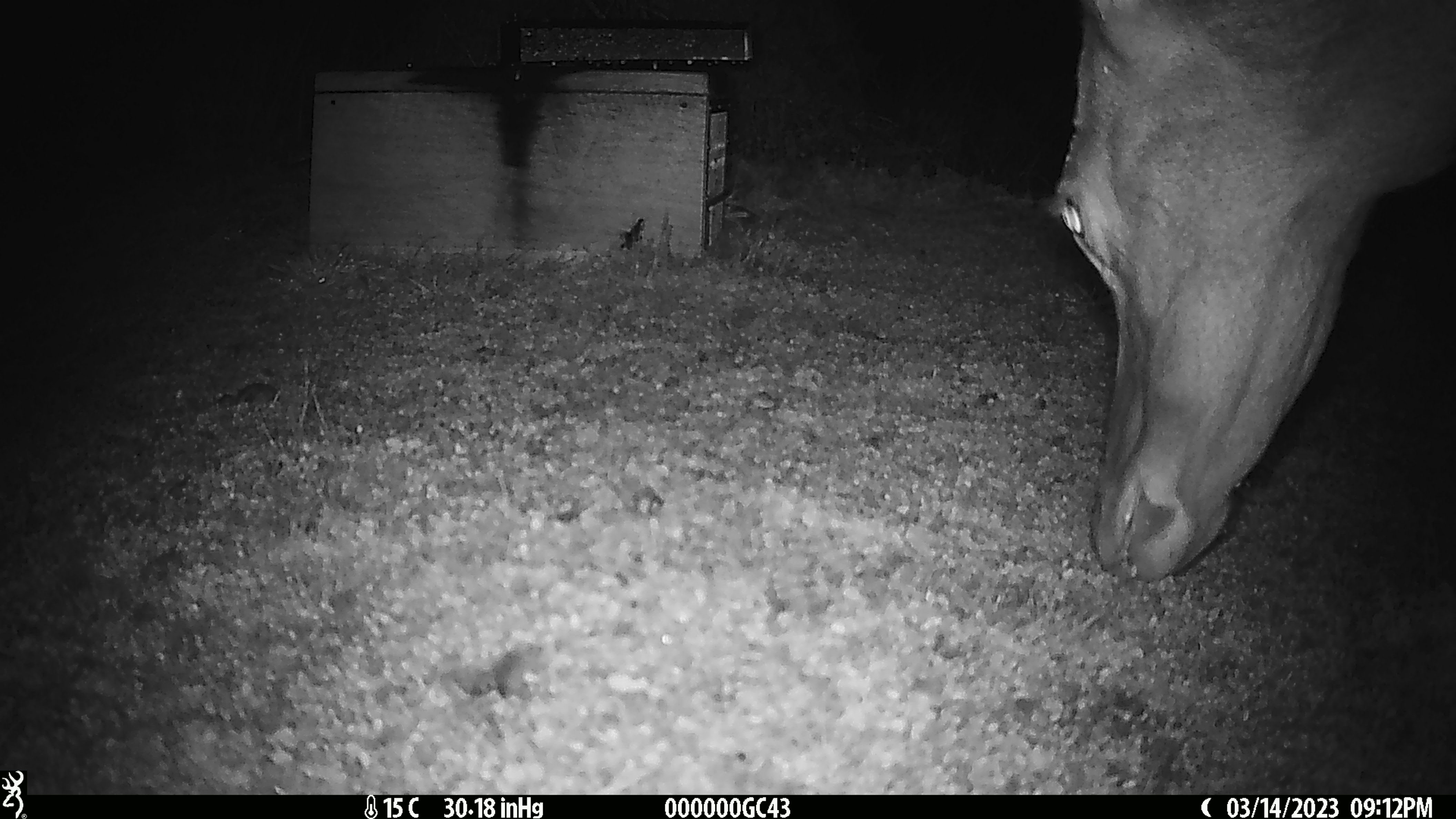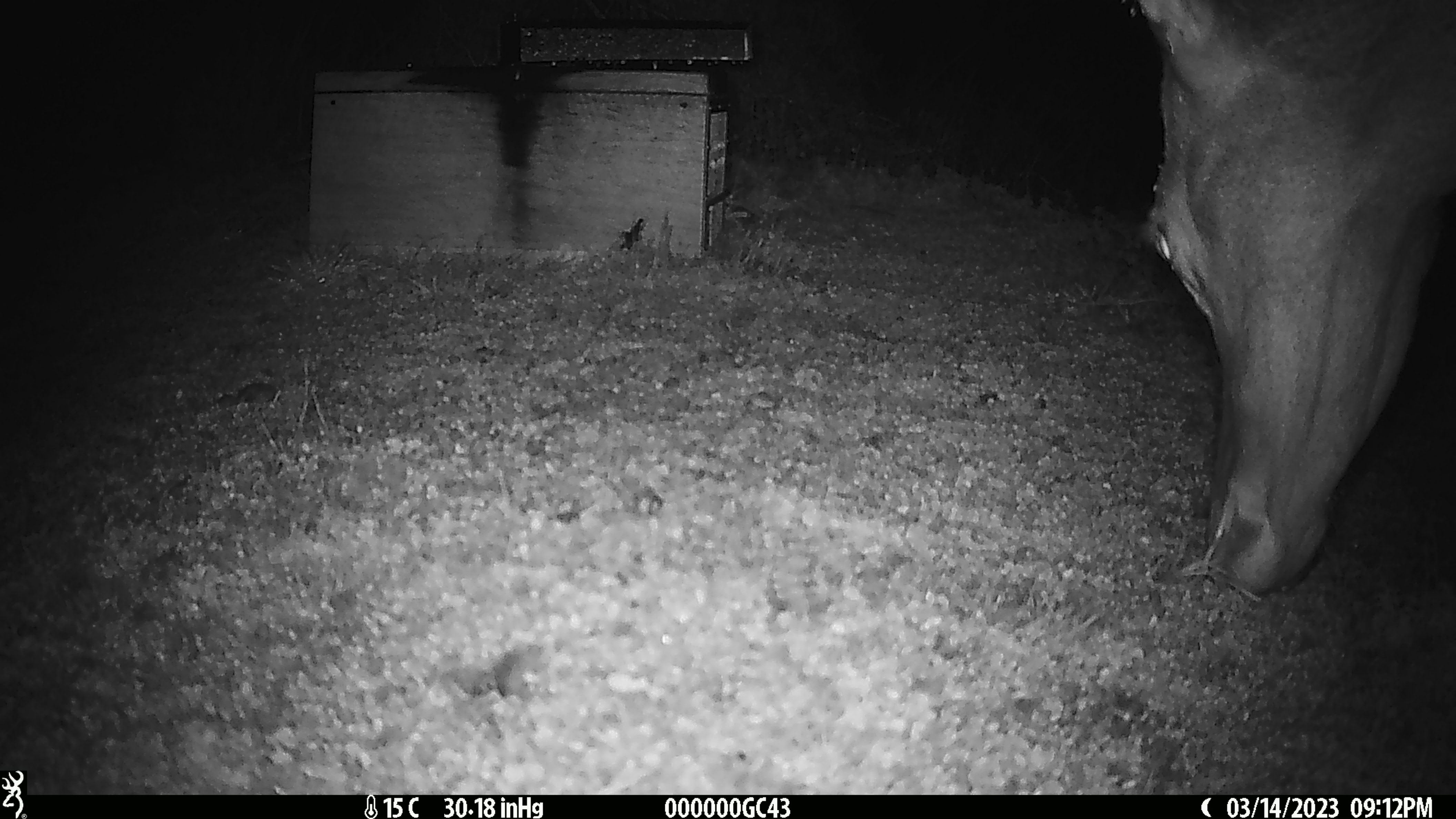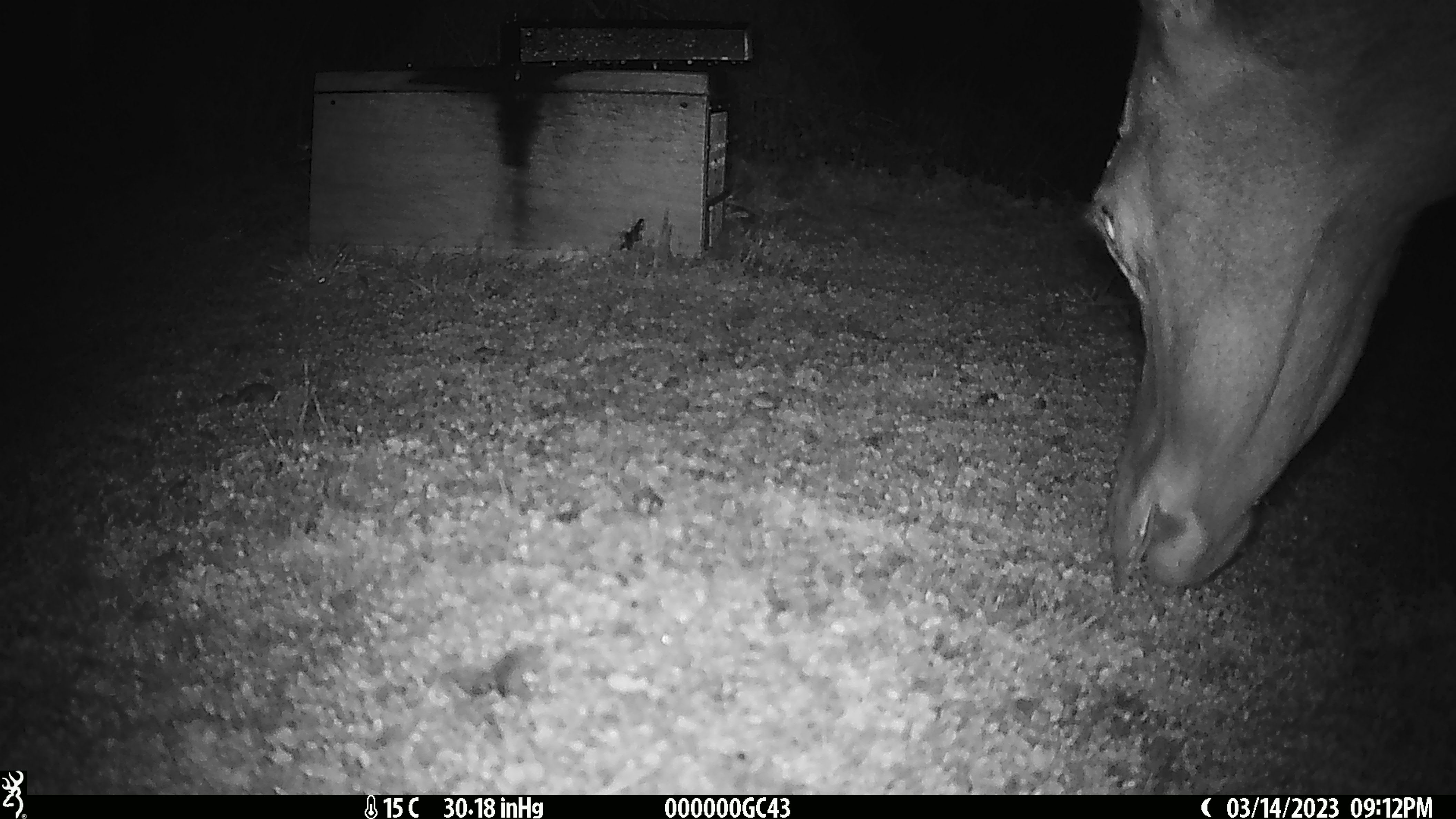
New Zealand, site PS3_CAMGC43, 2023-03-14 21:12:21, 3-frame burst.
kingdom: Animalia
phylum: Chordata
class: Mammalia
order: Artiodactyla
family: Cervidae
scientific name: Cervidae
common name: deer